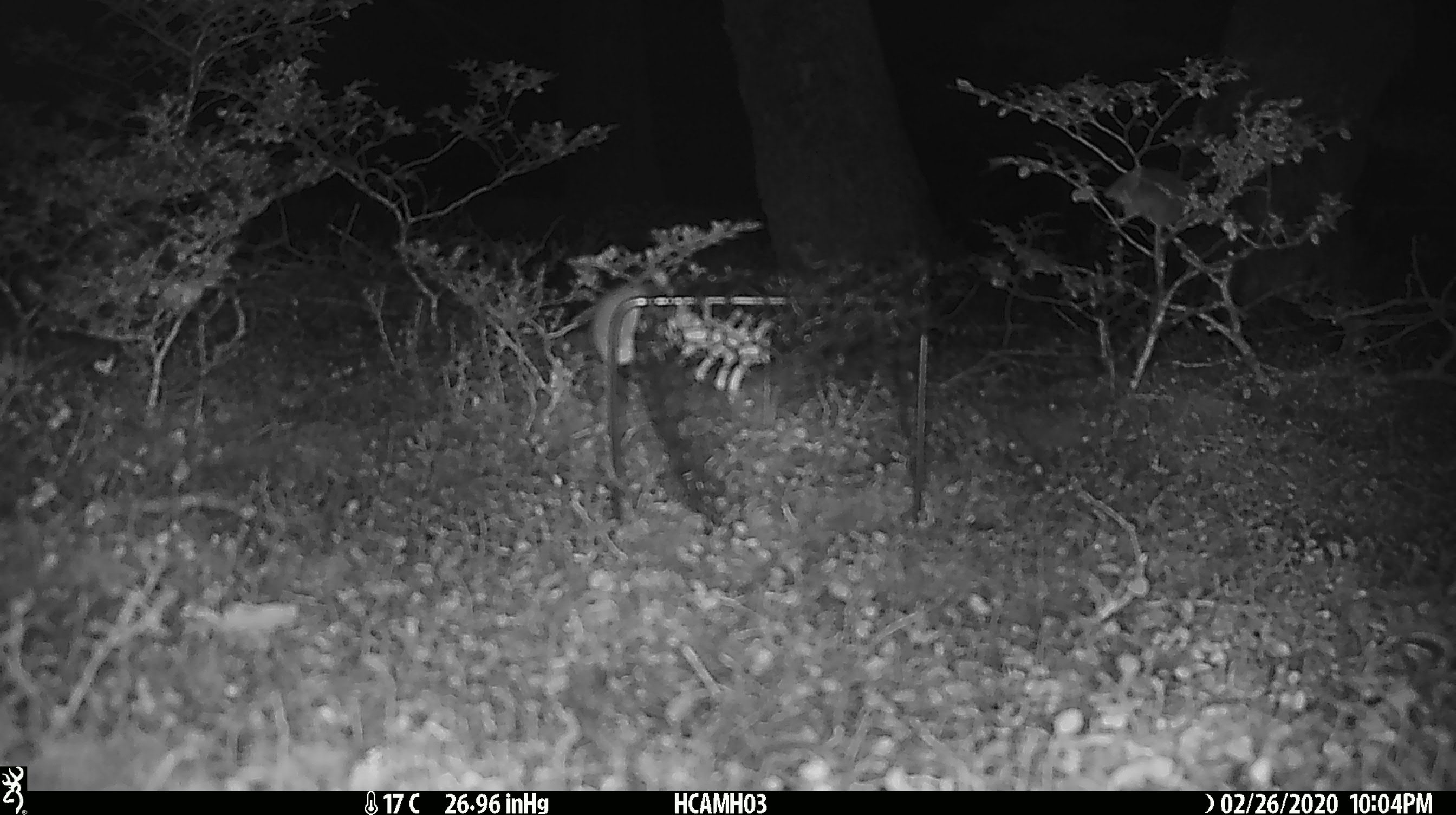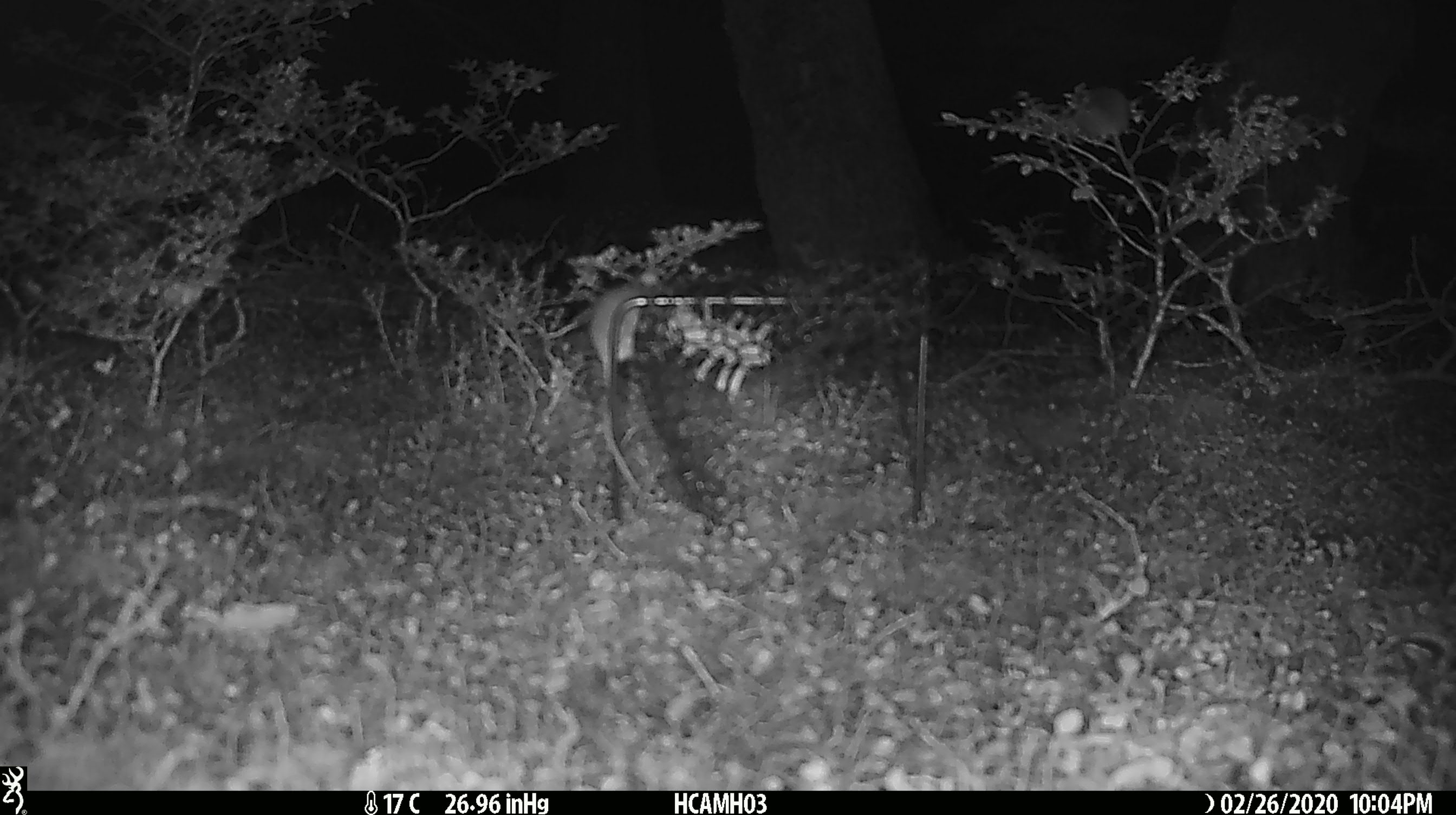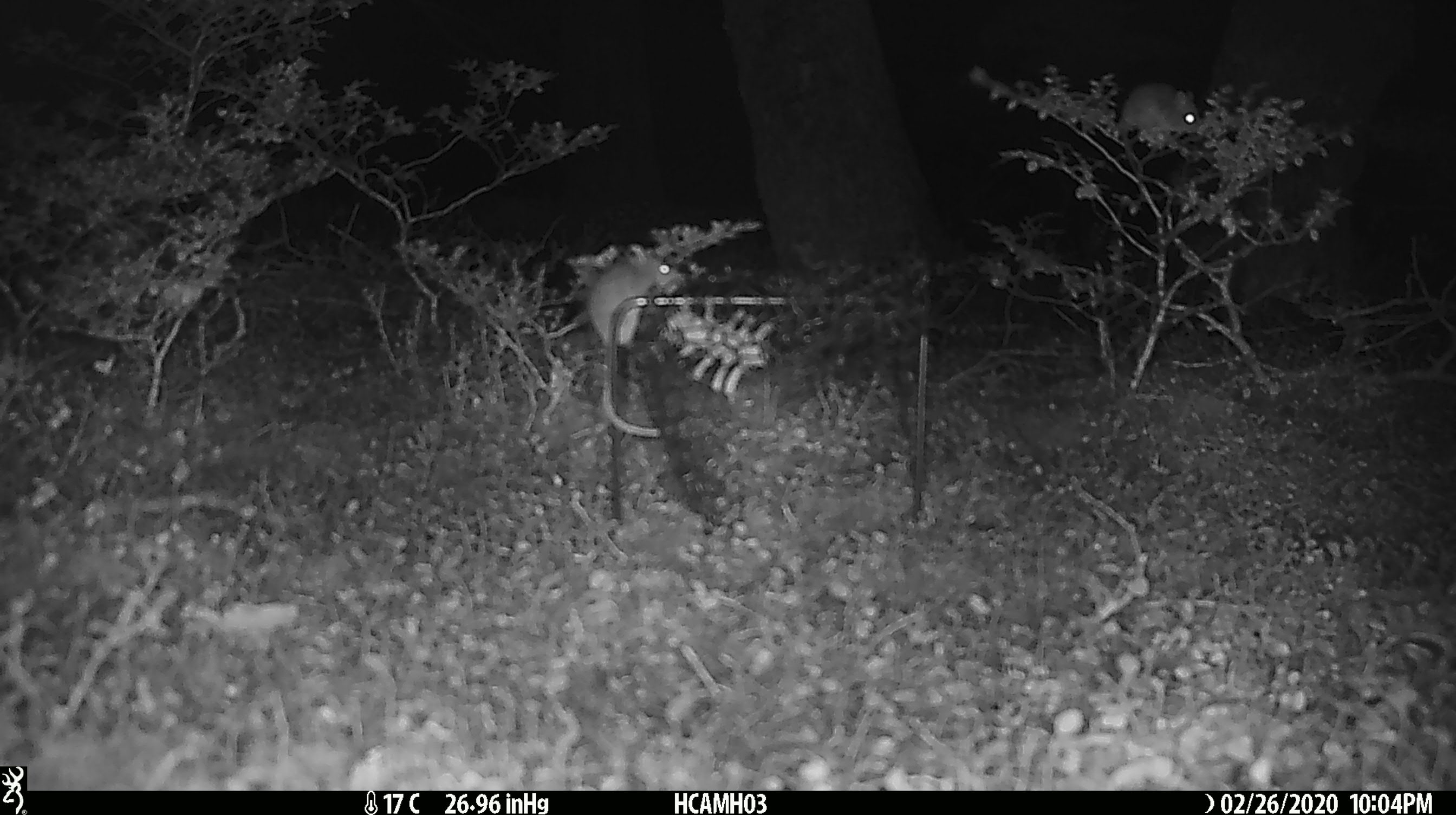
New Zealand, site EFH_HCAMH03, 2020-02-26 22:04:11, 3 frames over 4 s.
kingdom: Animalia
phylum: Chordata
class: Mammalia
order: Rodentia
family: Muridae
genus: Mus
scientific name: Mus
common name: mouse